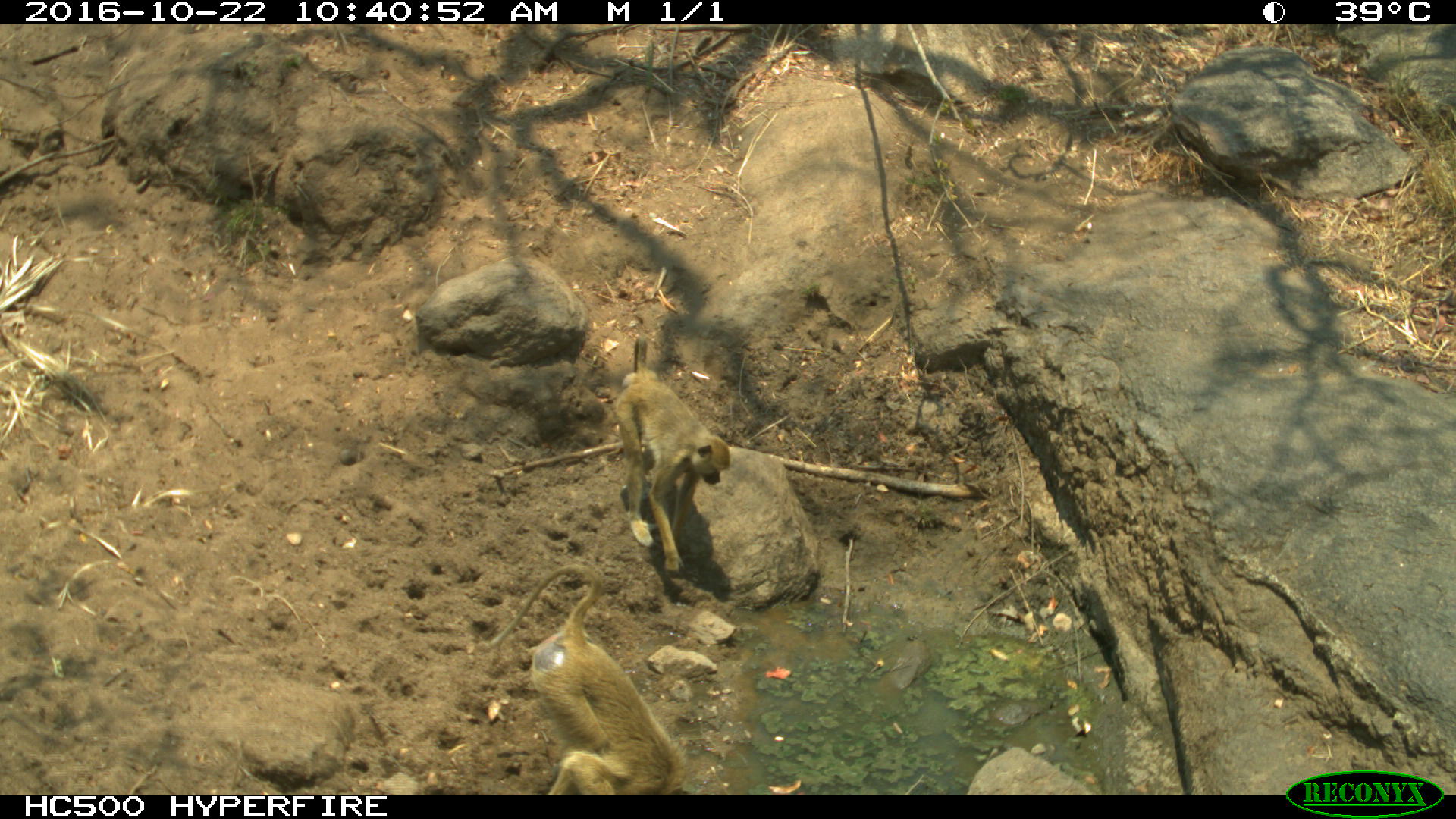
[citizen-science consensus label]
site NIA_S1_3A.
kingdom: Animalia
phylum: Chordata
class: Mammalia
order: Primates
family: Cercopithecidae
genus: Papio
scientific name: Papio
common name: baboon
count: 2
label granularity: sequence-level